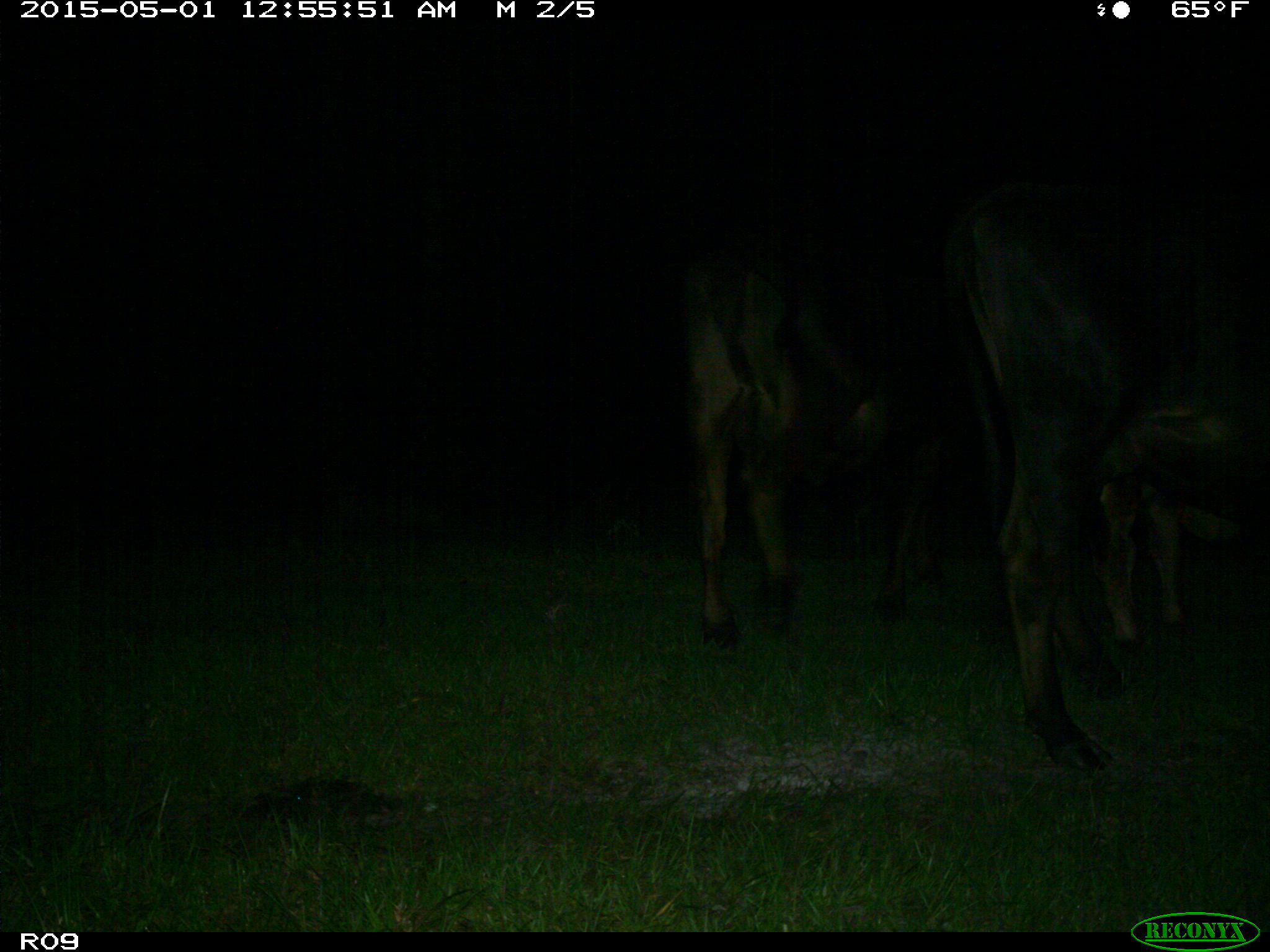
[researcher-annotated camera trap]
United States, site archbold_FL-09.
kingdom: Animalia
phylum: Chordata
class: Mammalia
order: Artiodactyla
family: Bovidae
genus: Bos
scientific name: Bos taurus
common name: domestic cow